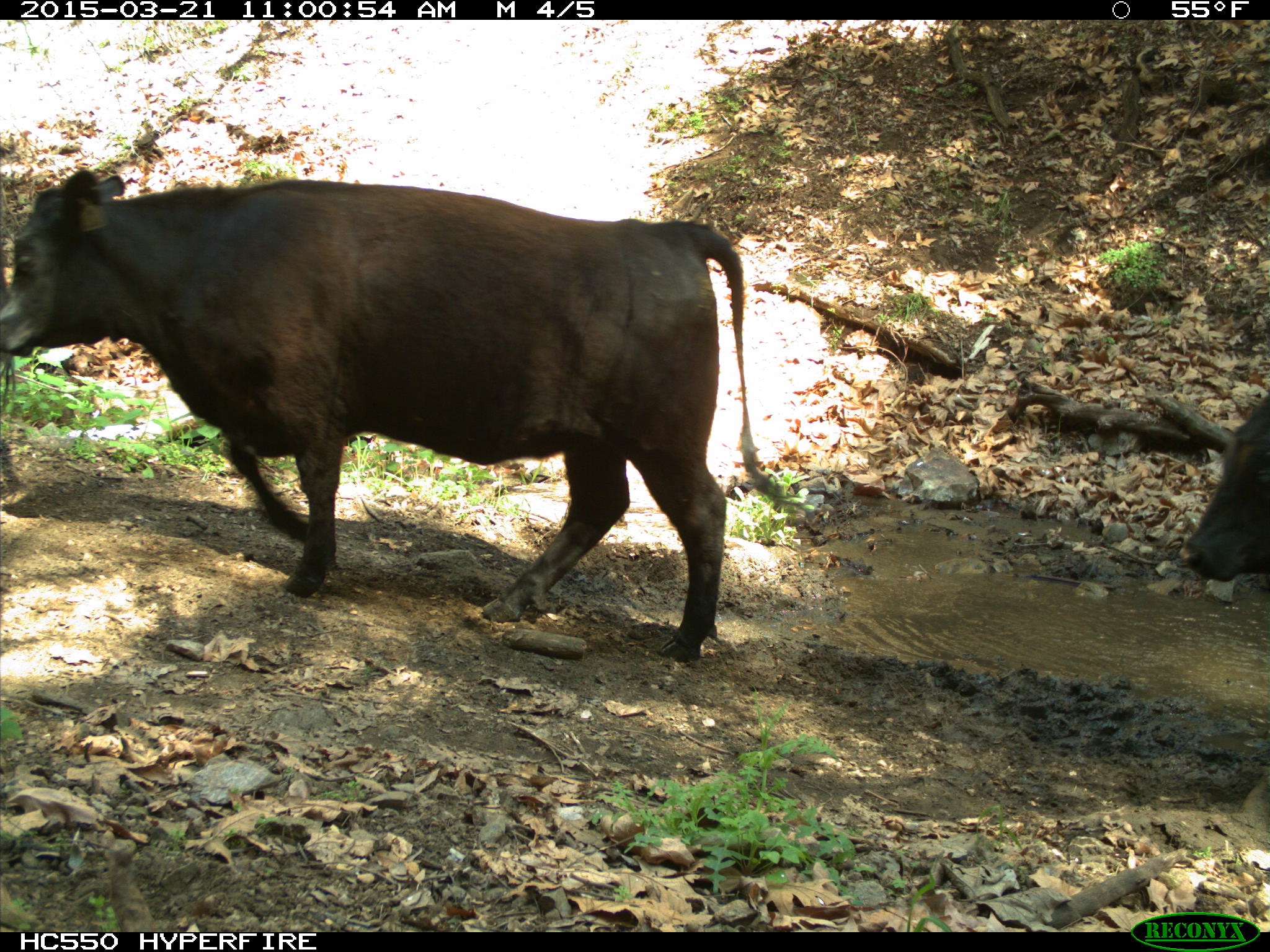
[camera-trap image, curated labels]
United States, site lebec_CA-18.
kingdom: Animalia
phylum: Chordata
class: Mammalia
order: Artiodactyla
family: Bovidae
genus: Bos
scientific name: Bos taurus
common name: domestic cow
Bos taurus (domestic cow).